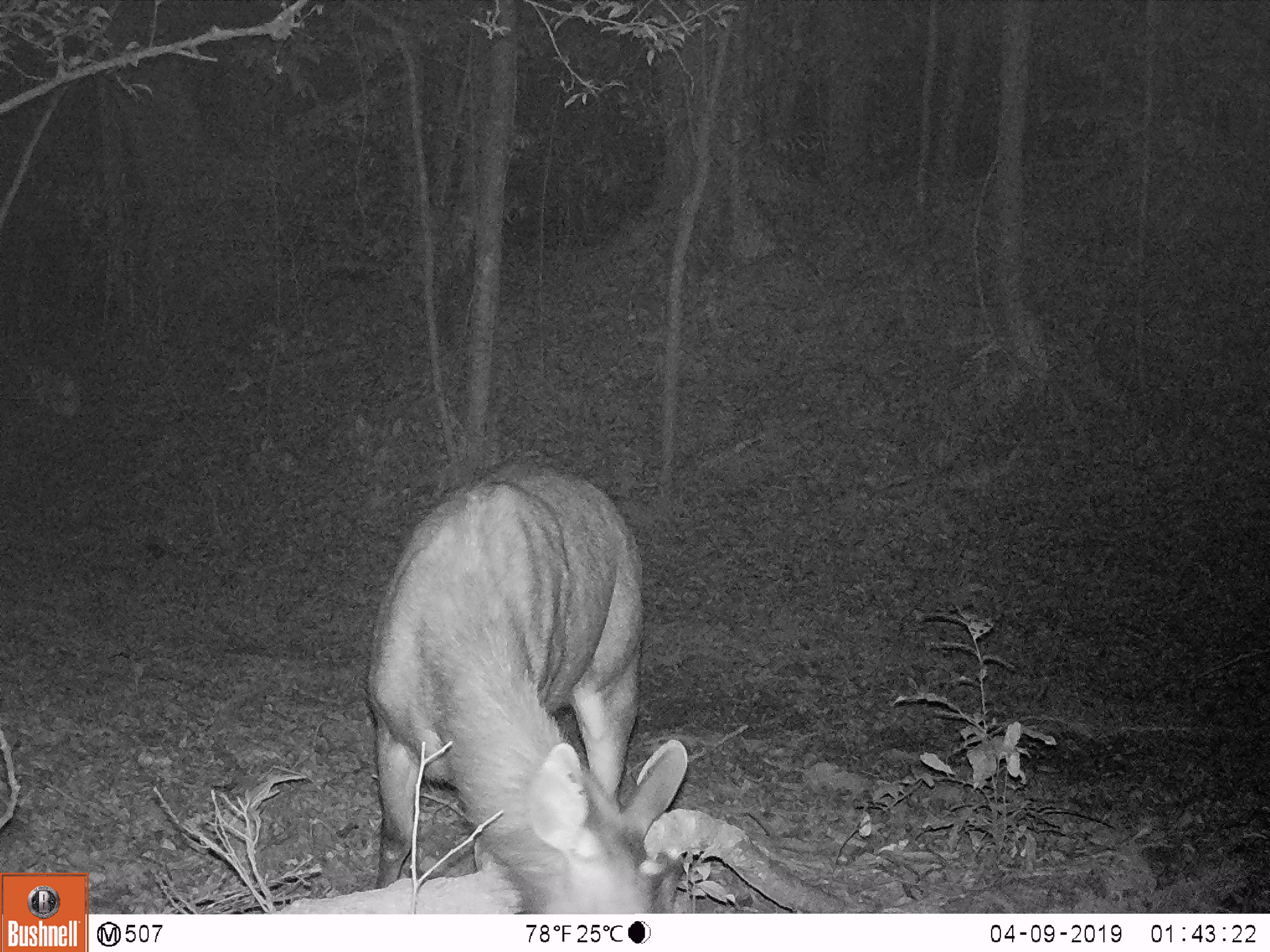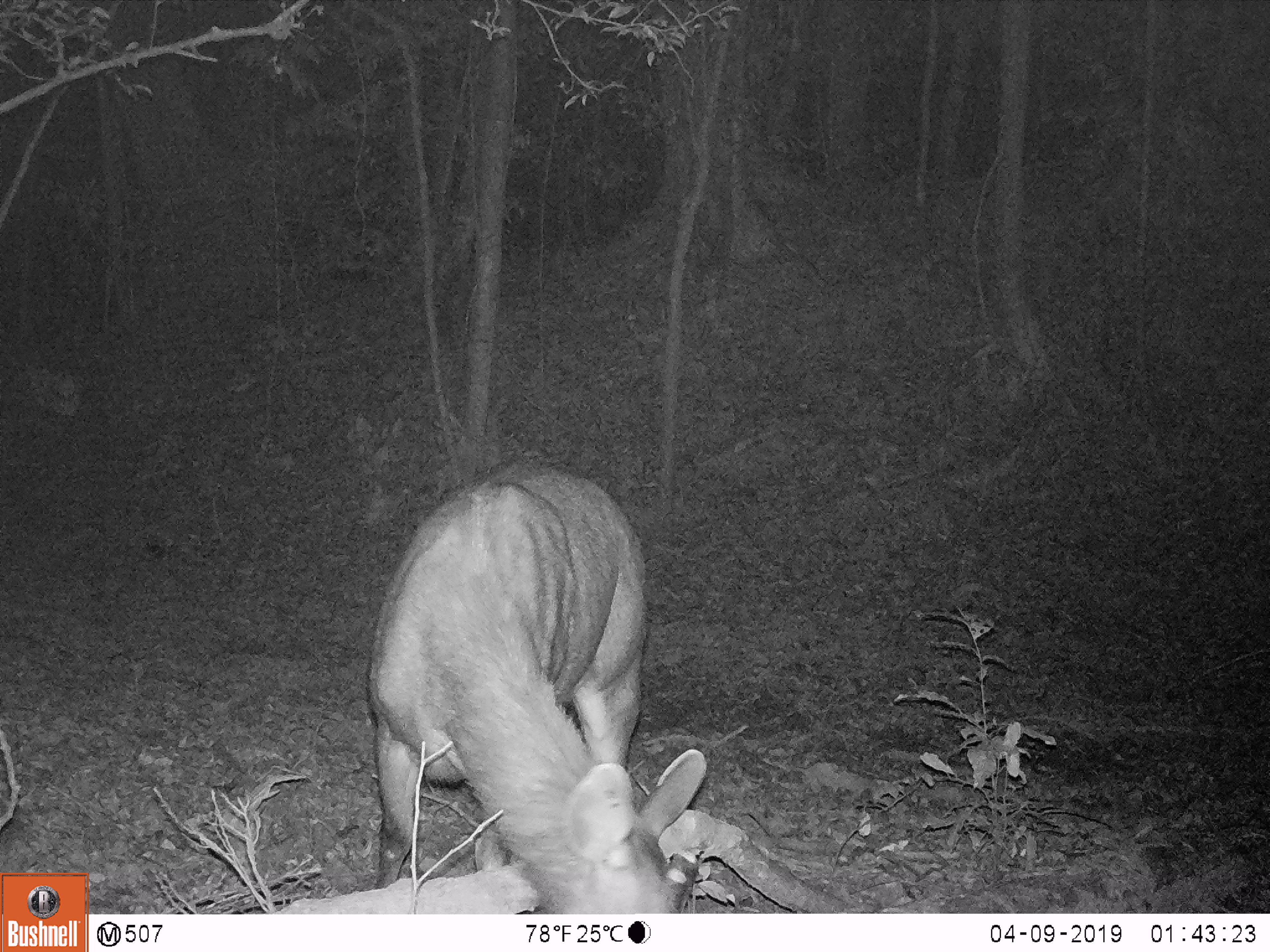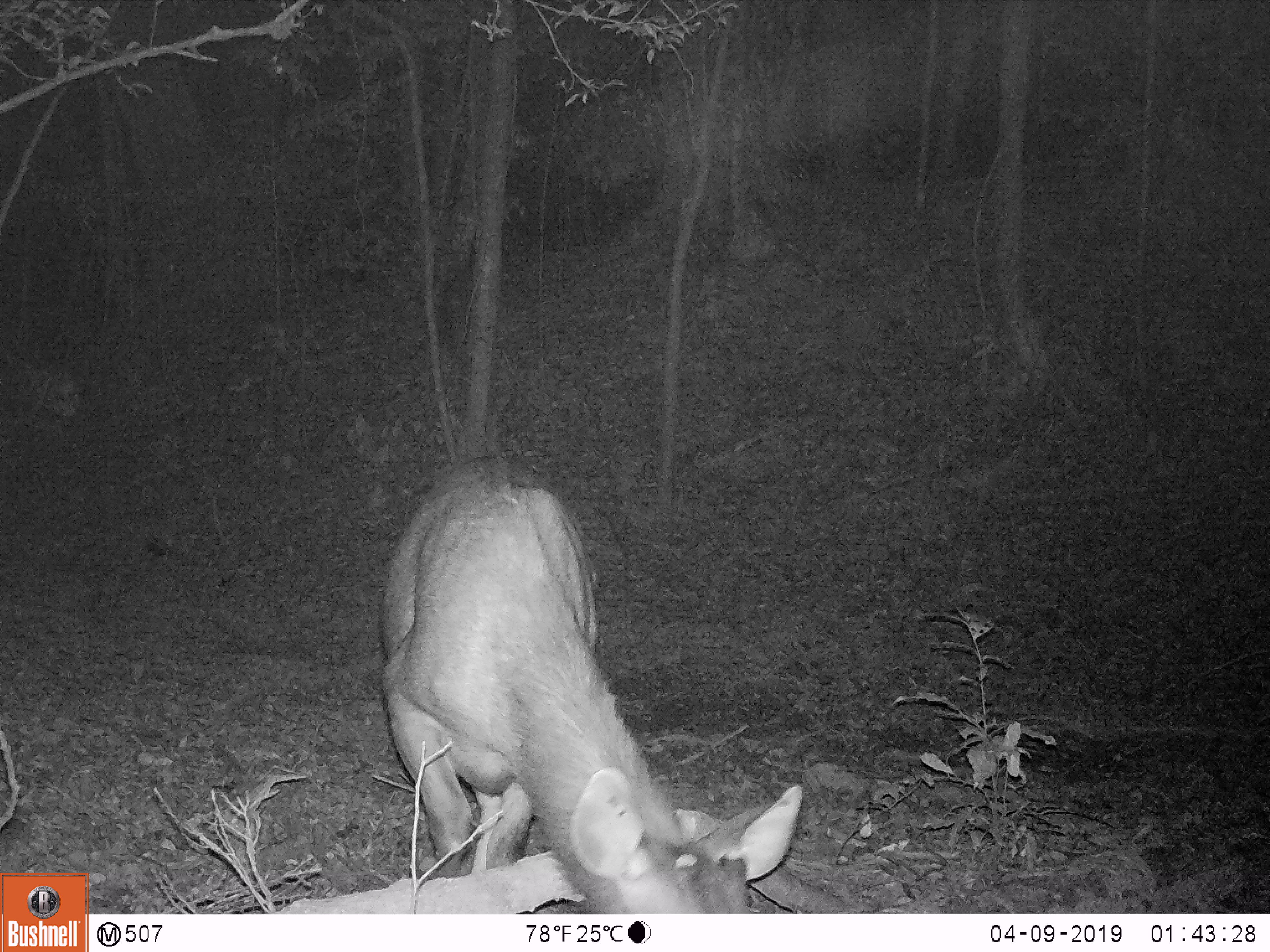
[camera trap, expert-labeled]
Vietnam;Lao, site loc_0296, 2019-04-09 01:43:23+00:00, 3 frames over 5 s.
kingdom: Animalia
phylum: Chordata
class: Mammalia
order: Artiodactyla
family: Cervidae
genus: Rusa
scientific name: Rusa unicolor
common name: sambar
Sambar (Rusa unicolor). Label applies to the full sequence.